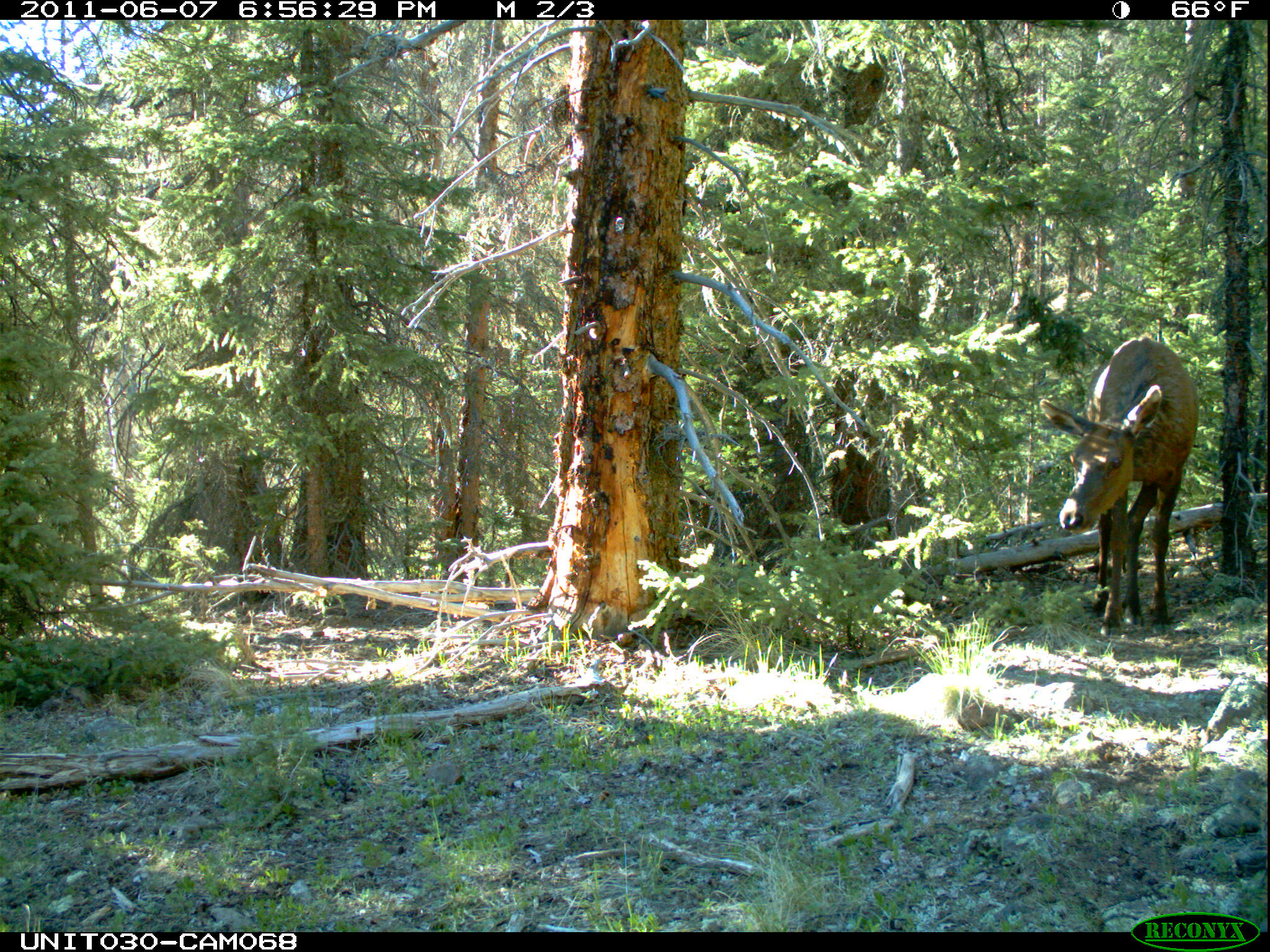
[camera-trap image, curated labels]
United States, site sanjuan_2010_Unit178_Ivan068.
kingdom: Animalia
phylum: Chordata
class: Mammalia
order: Artiodactyla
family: Cervidae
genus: Cervus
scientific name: Cervus elaphus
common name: red deer